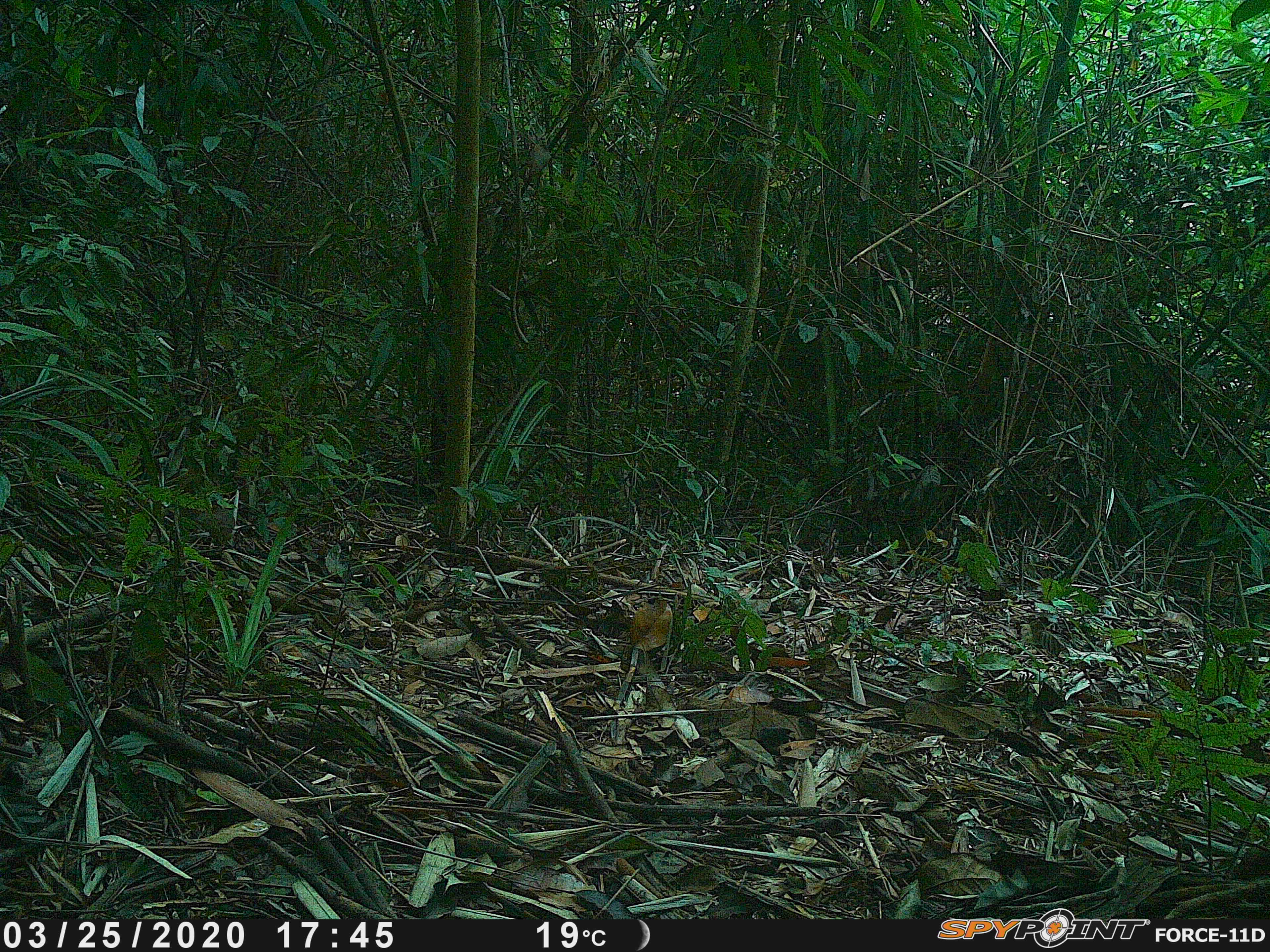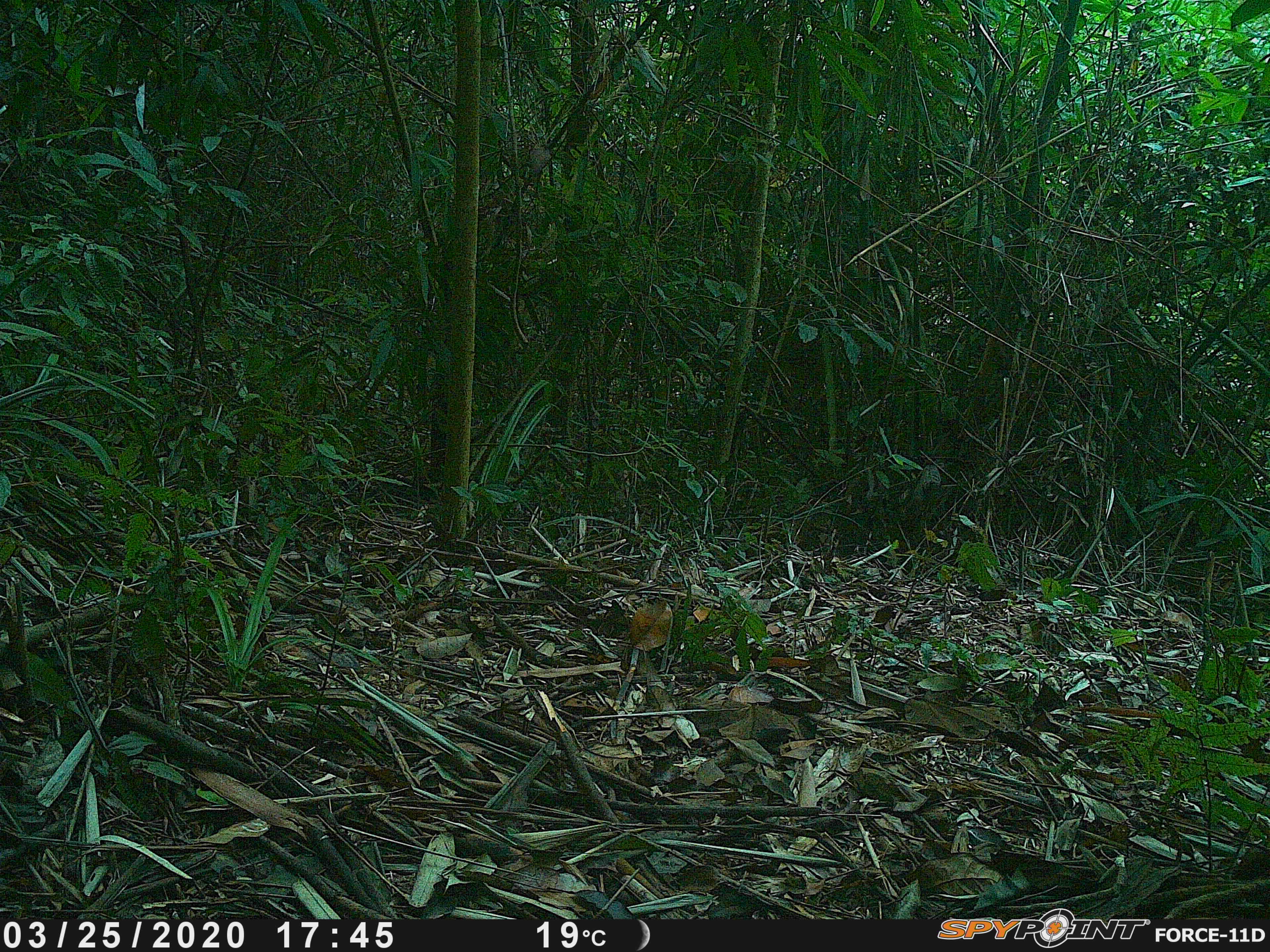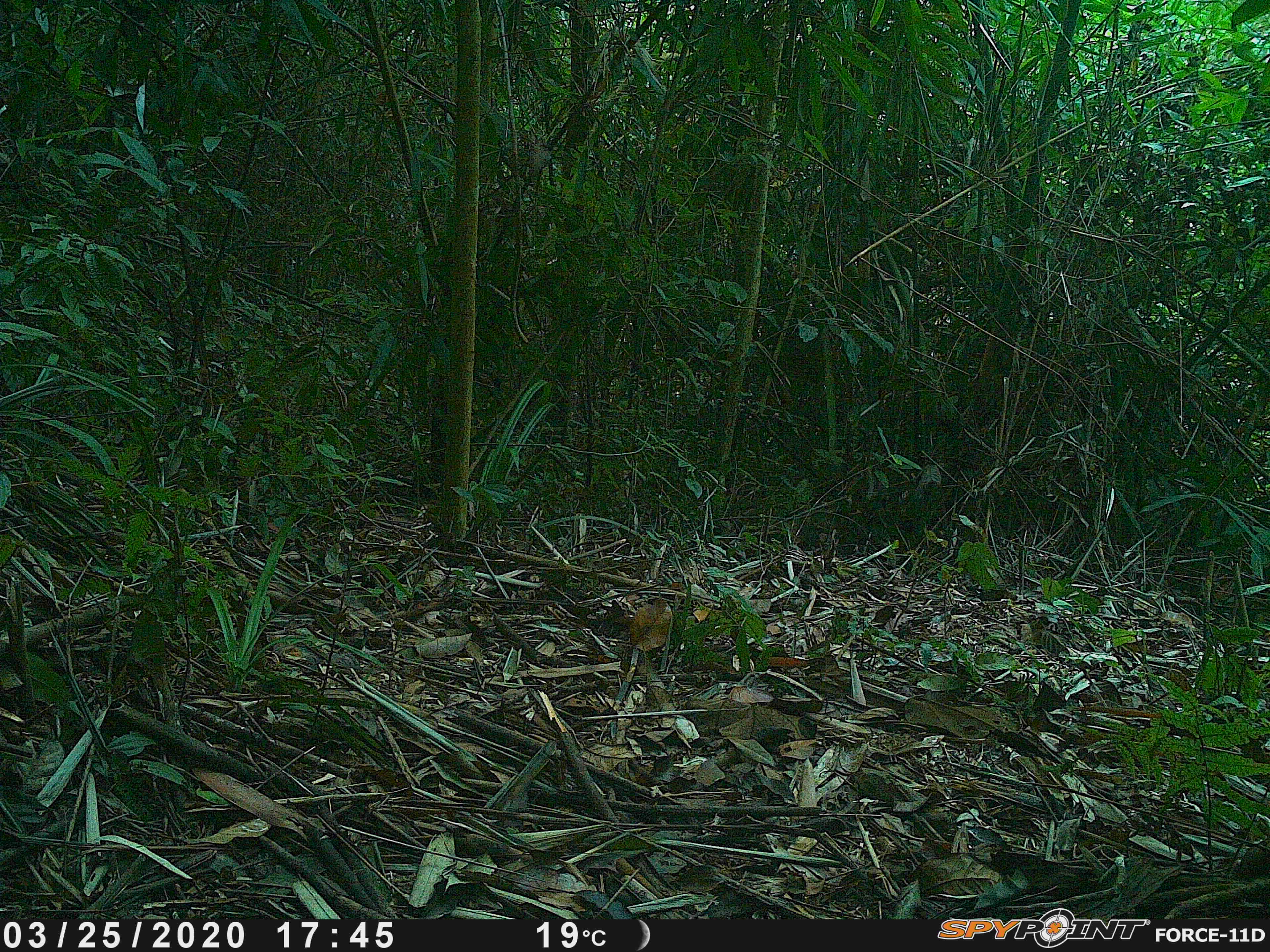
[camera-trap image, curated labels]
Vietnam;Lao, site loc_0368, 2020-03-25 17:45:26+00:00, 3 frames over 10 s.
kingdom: Animalia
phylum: Chordata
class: Mammalia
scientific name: Mammalia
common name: mammal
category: unidentified small mammal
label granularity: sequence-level